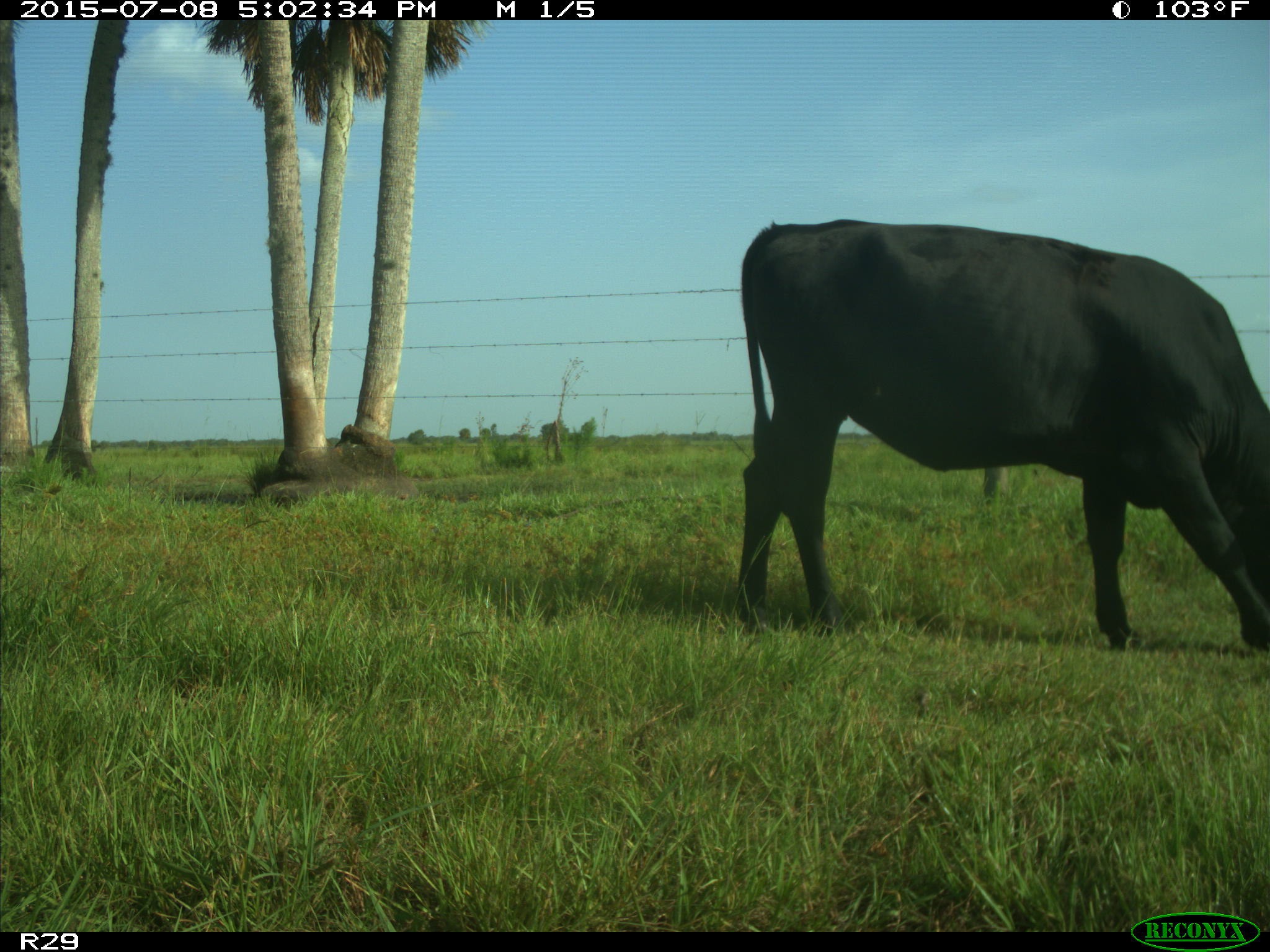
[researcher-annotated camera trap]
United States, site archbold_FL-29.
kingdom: Animalia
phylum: Chordata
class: Mammalia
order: Artiodactyla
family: Bovidae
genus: Bos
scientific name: Bos taurus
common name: domestic cow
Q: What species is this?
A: Bos taurus (domestic cow).